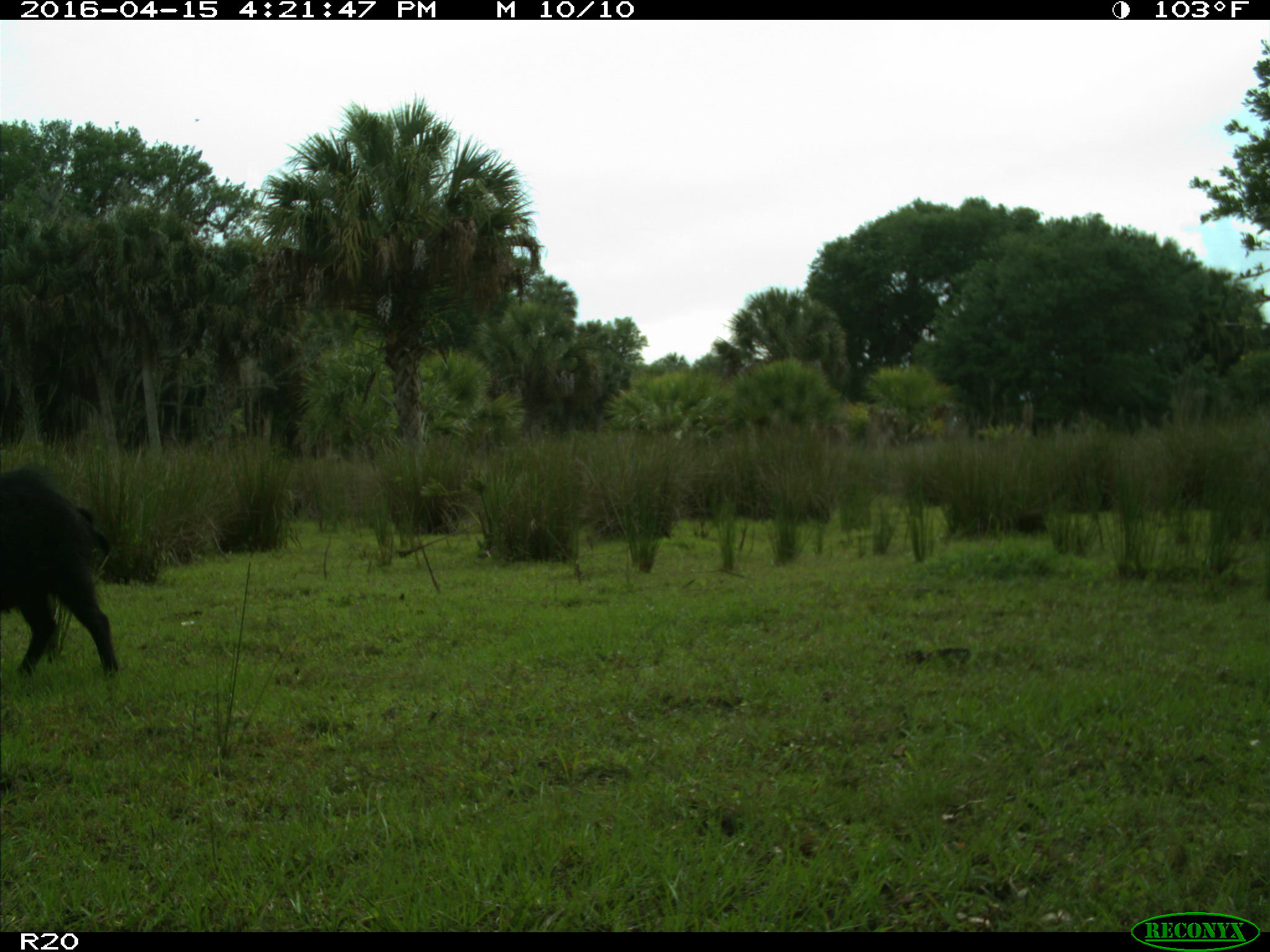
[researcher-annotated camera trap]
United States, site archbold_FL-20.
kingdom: Animalia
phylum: Chordata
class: Mammalia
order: Artiodactyla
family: Suidae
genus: Sus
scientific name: Sus scrofa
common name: wild boar